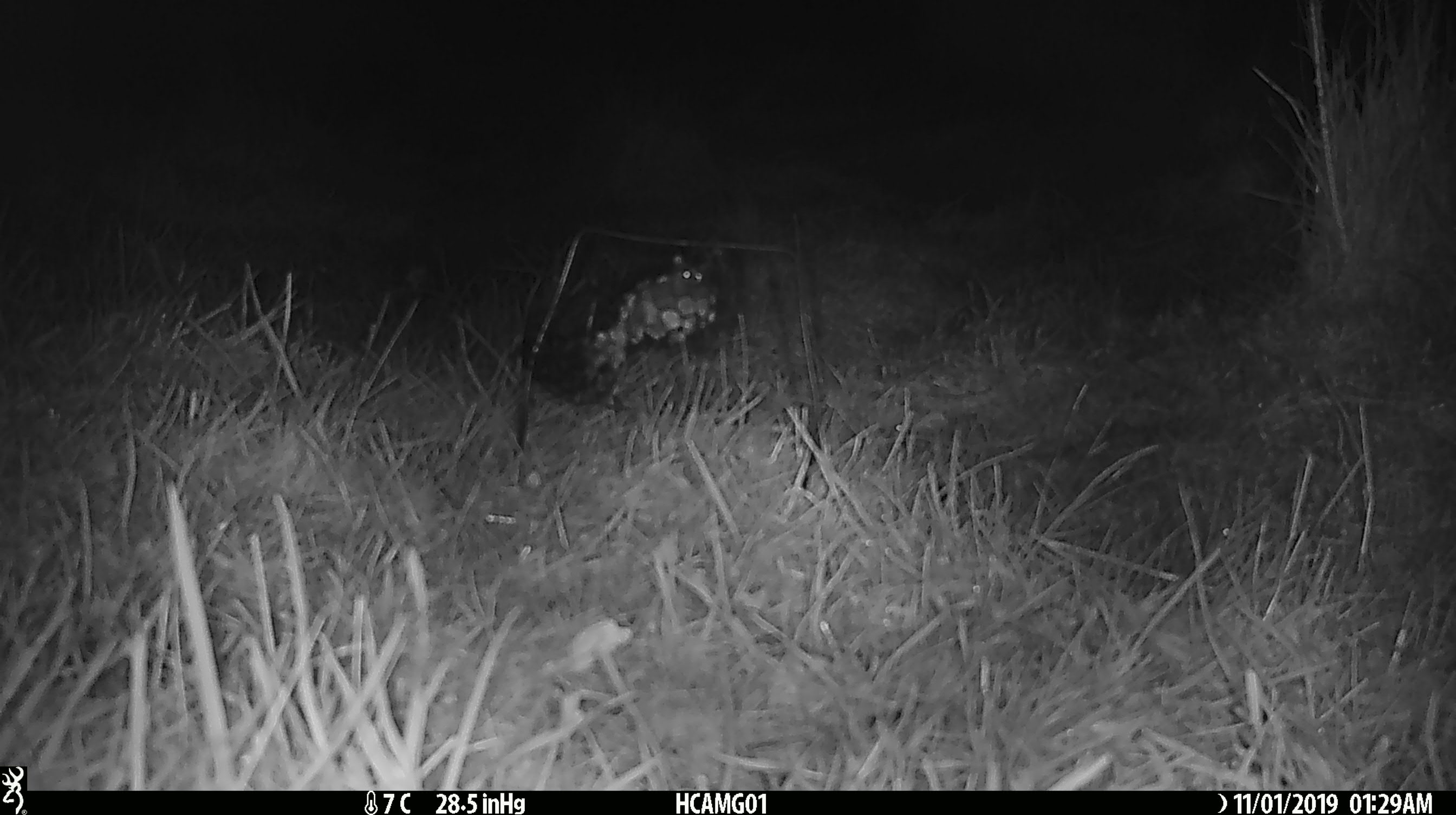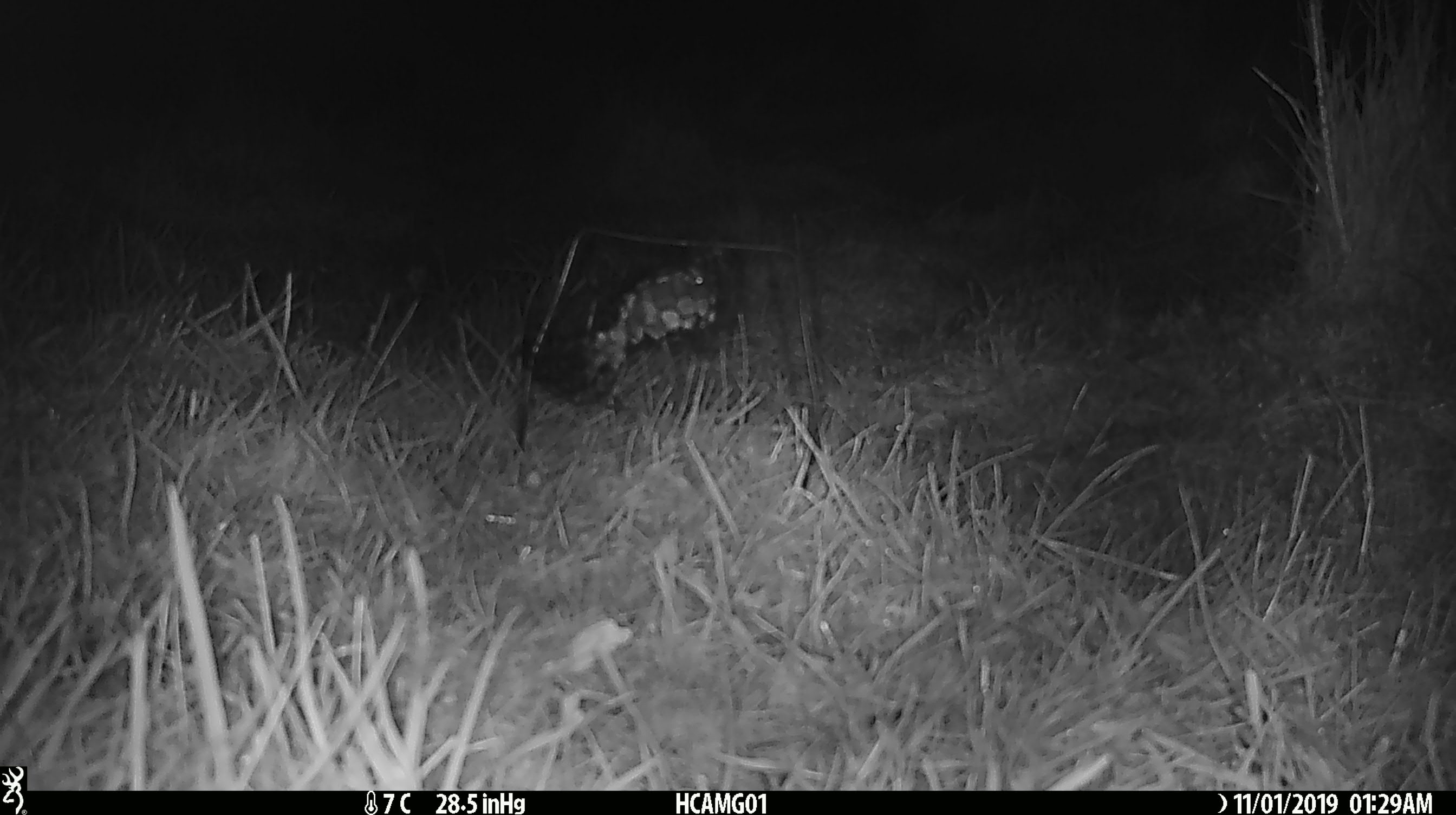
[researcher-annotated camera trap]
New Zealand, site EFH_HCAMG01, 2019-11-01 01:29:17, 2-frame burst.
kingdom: Animalia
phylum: Chordata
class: Mammalia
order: Rodentia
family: Muridae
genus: Mus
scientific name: Mus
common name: mouse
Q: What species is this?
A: Mouse (Mus).